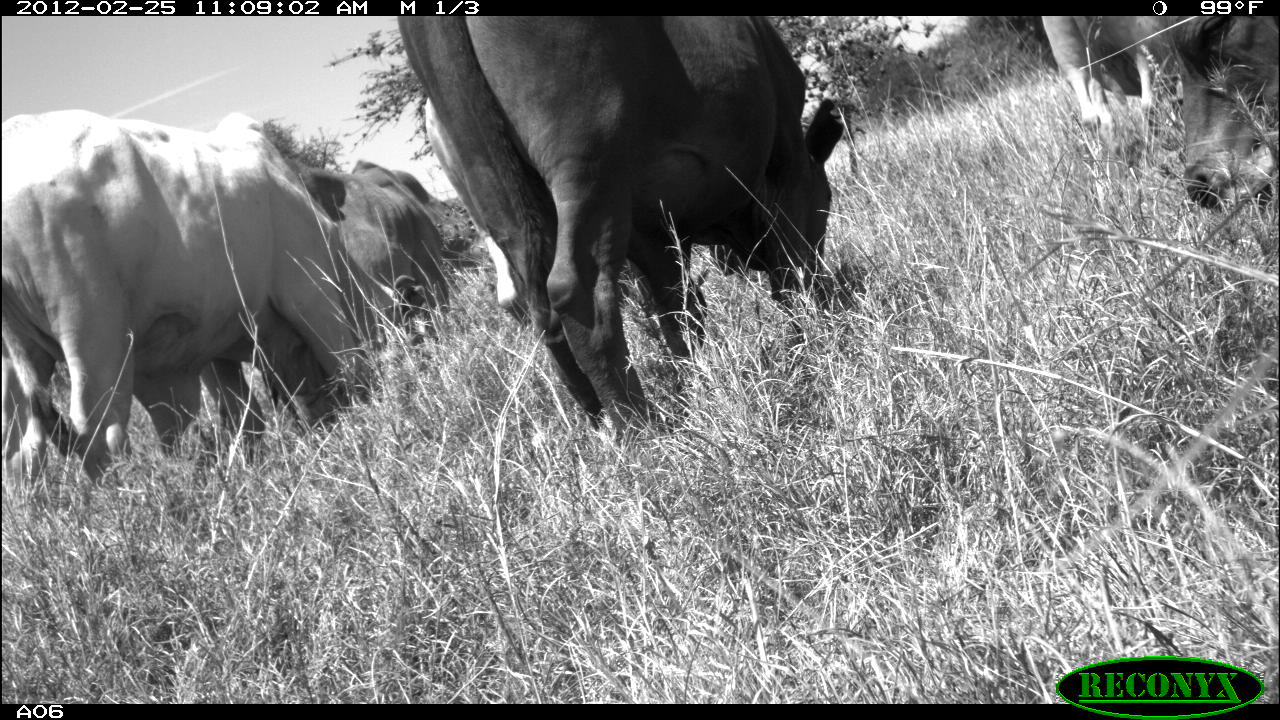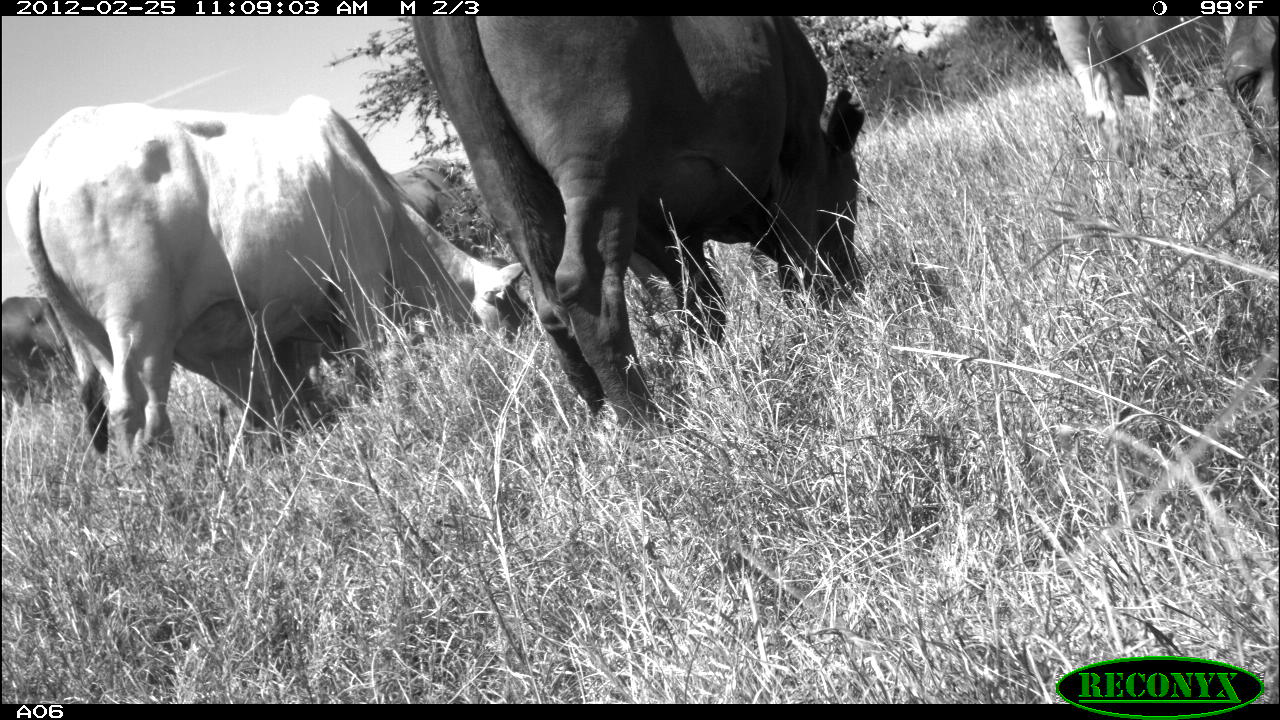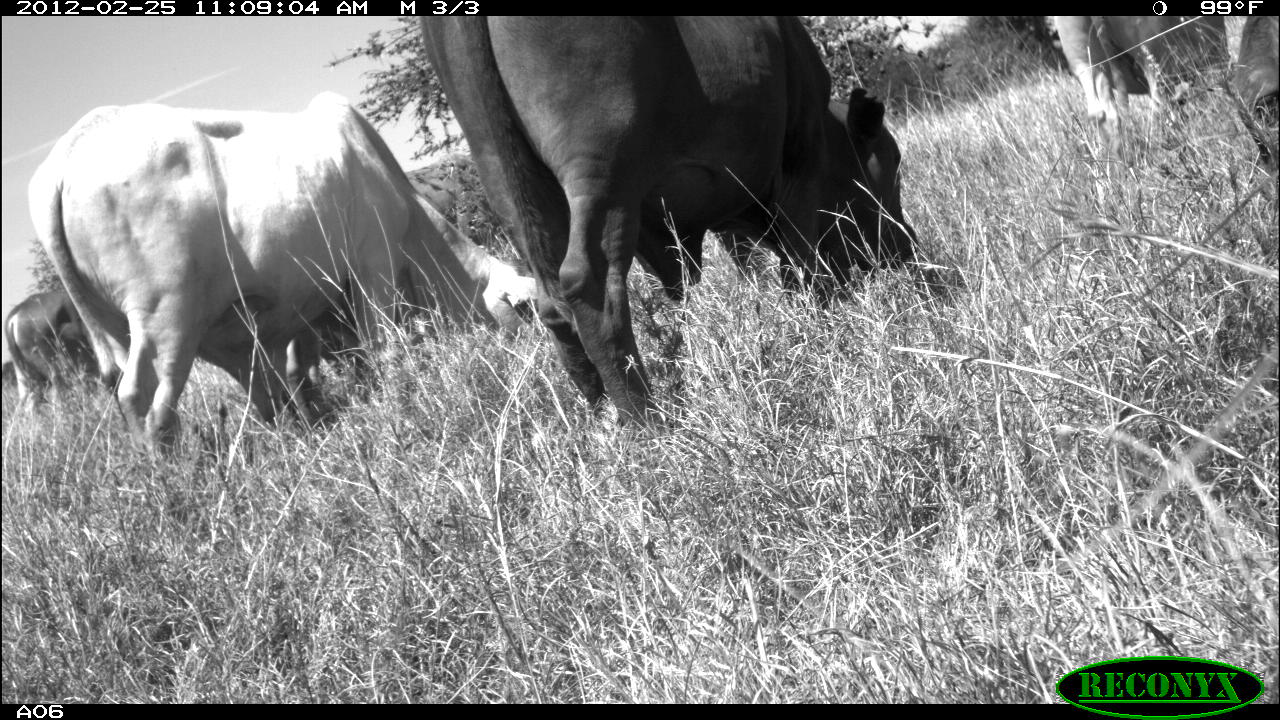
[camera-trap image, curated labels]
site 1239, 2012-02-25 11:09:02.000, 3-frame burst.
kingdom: Animalia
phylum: Chordata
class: Mammalia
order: Artiodactyla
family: Bovidae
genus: Bos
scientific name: Bos taurus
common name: domestic cattle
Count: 4.